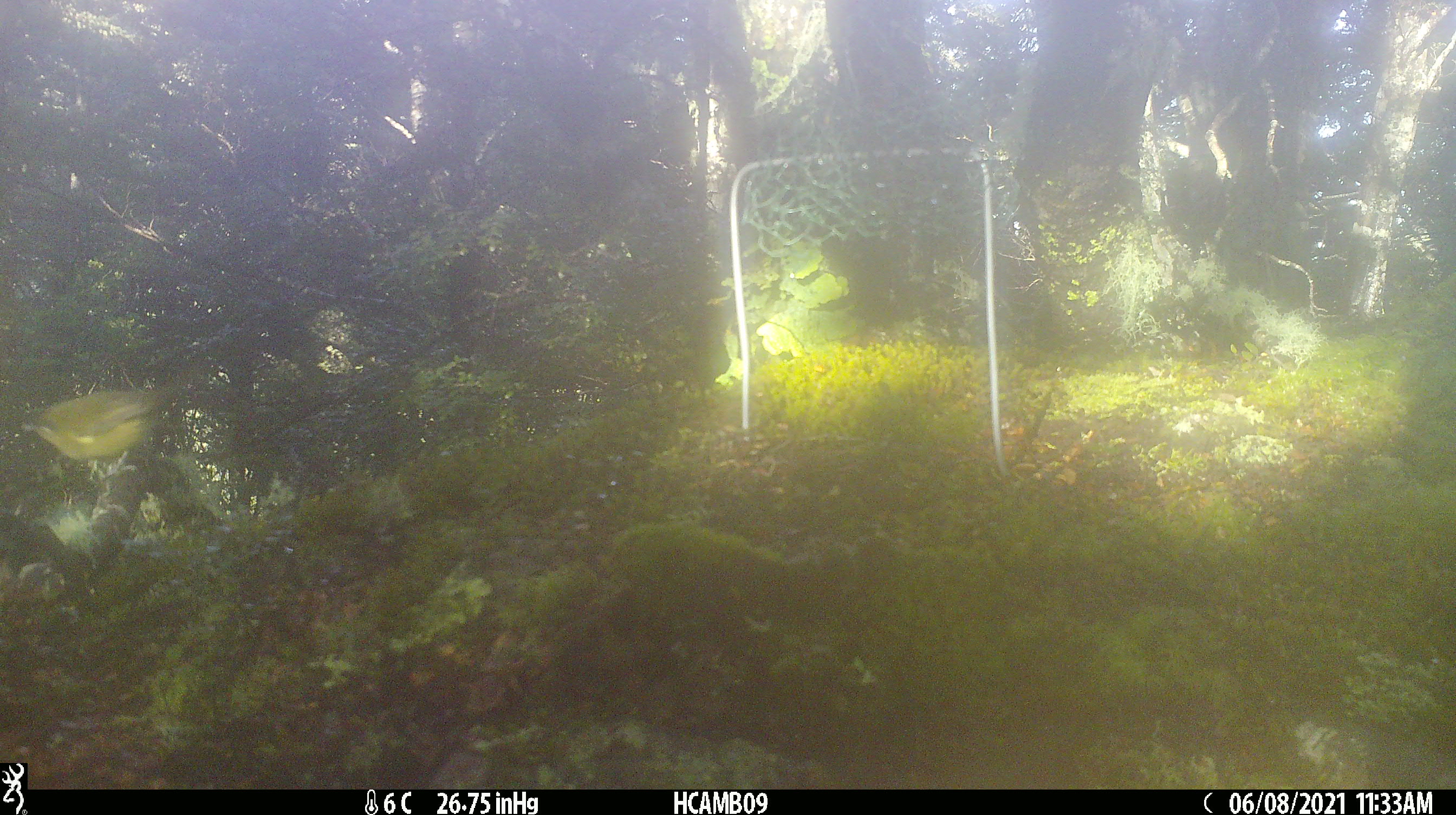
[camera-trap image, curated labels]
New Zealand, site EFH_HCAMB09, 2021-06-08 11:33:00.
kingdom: Animalia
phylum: Chordata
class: Aves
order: Passeriformes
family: Meliphagidae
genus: Anthornis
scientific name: Anthornis melanura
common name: new zealand bellbird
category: bellbird